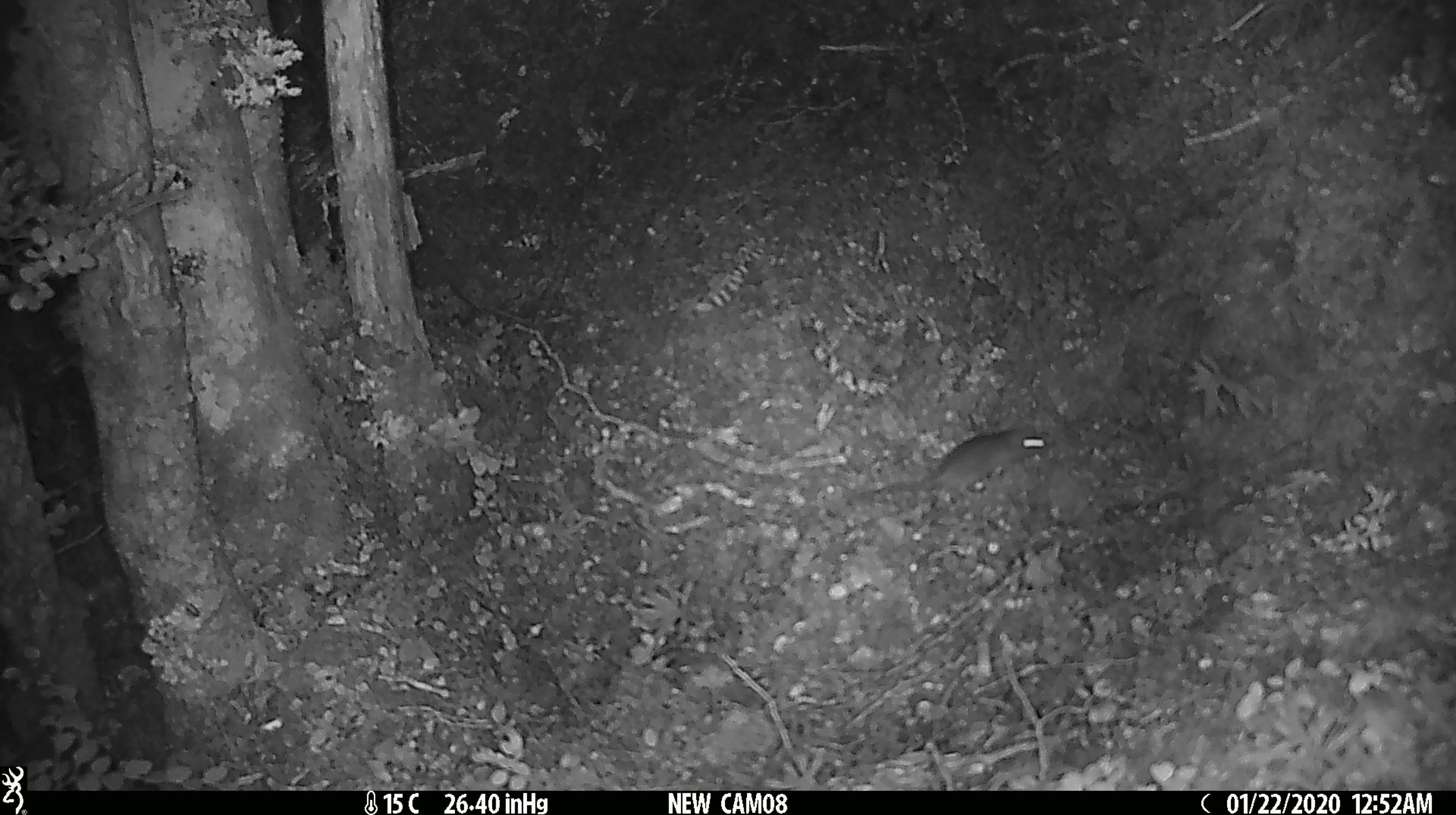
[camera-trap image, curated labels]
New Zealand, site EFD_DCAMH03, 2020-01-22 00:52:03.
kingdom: Animalia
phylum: Chordata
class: Mammalia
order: Rodentia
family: Muridae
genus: Mus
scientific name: Mus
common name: mouse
Mouse (Mus).